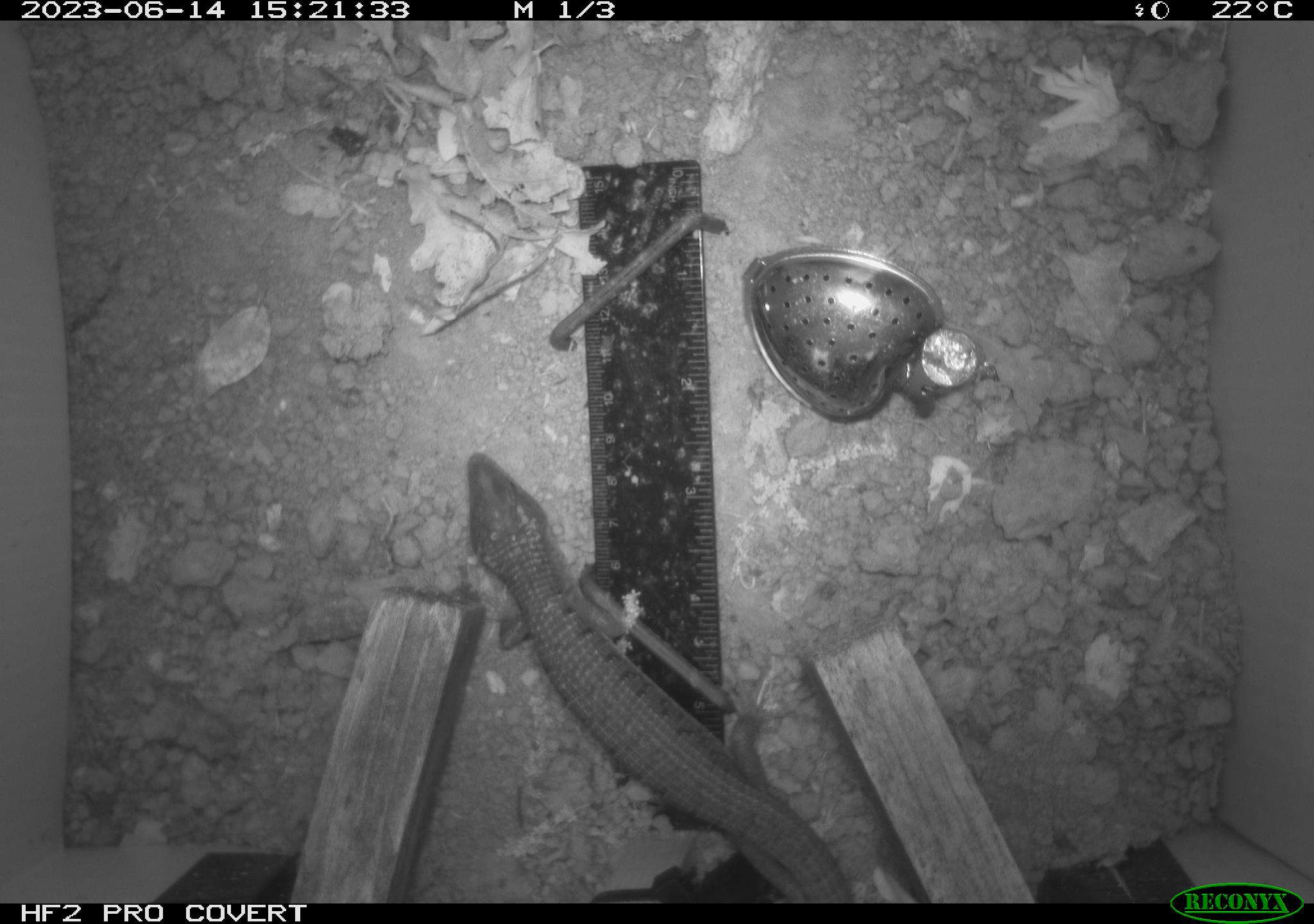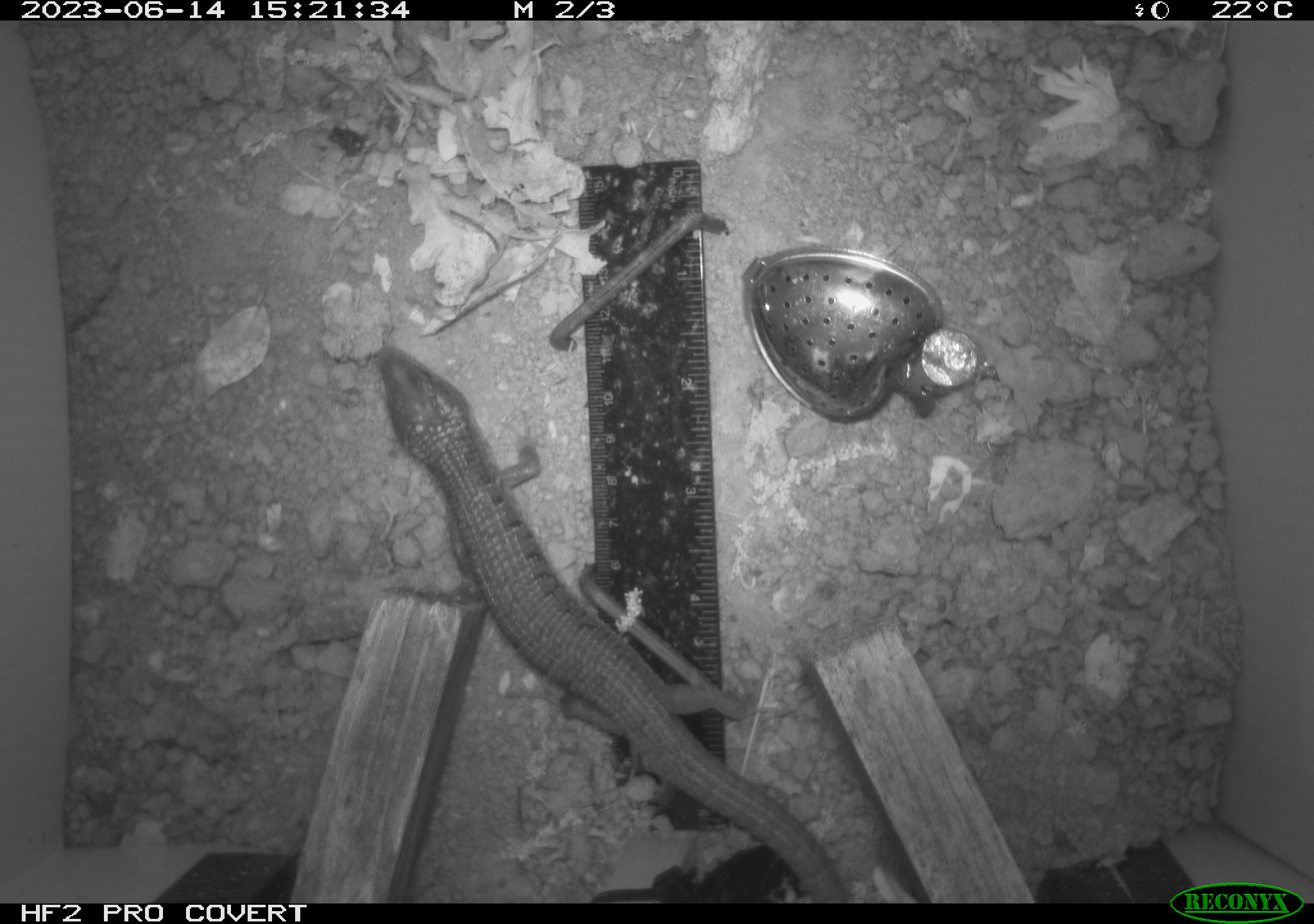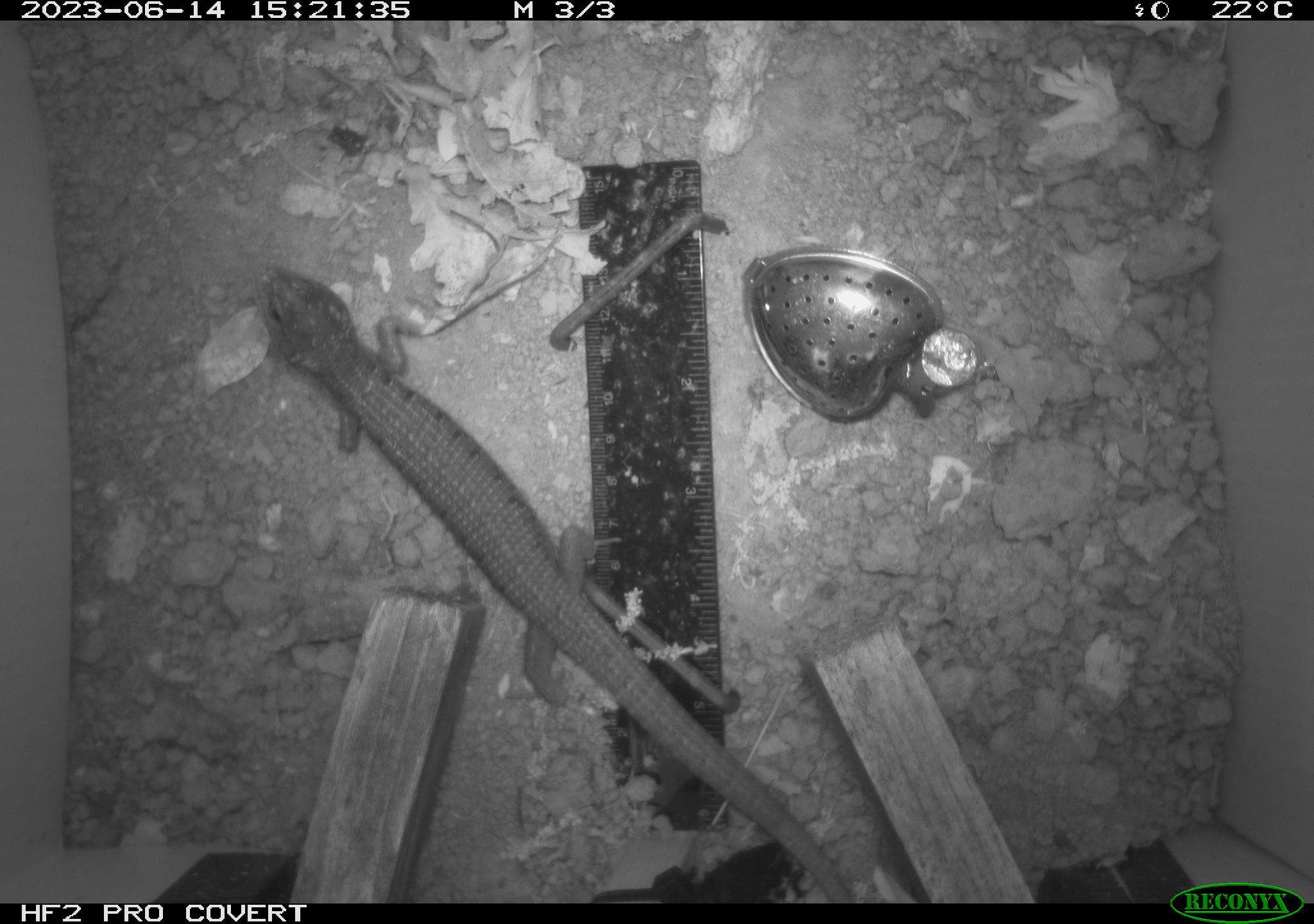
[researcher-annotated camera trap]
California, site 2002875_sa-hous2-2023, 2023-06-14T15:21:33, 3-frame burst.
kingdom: Animalia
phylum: Chordata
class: Reptilia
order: Squamata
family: Anguidae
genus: Elgaria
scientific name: Elgaria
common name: alligator lizards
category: elgaria species